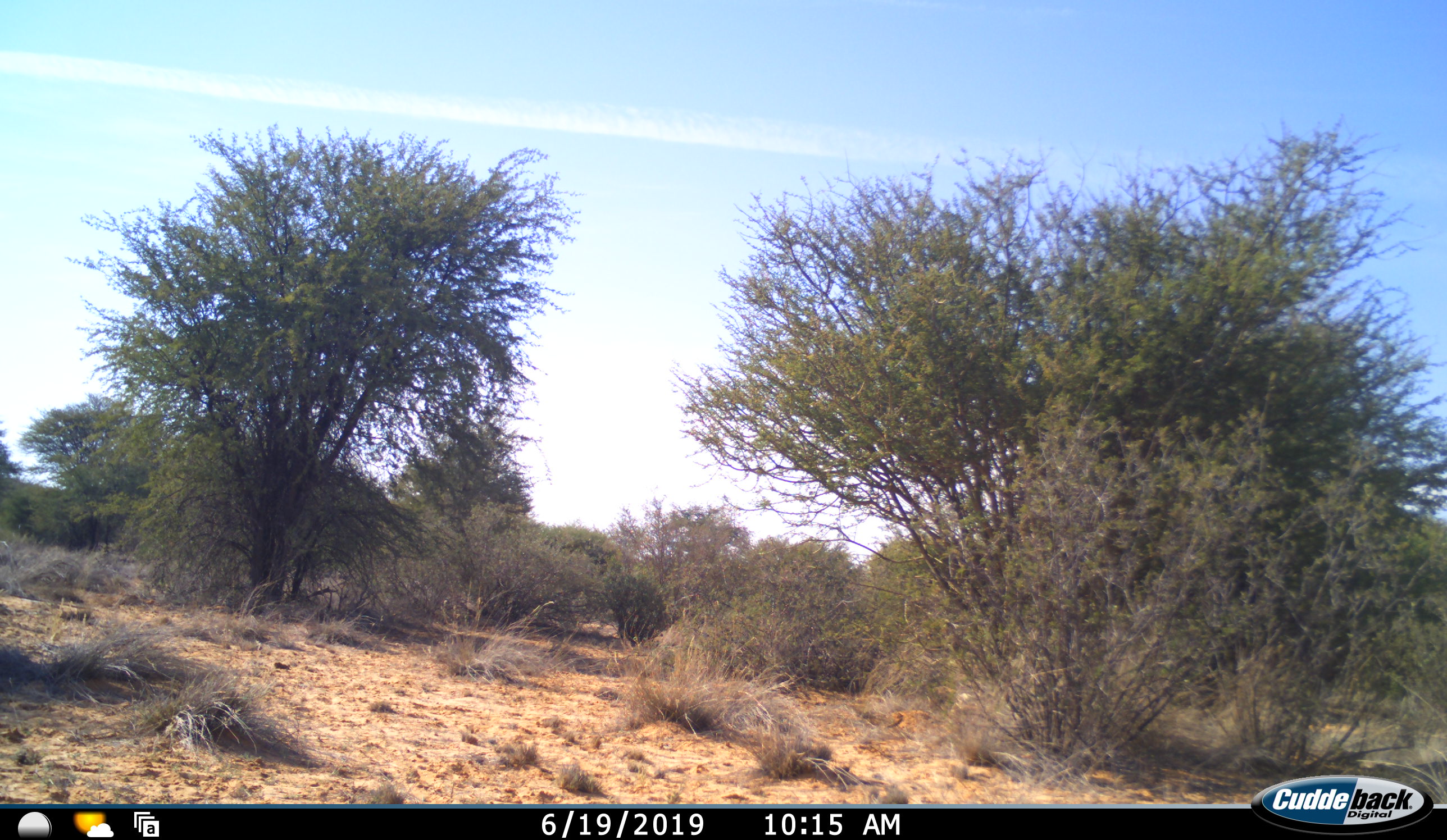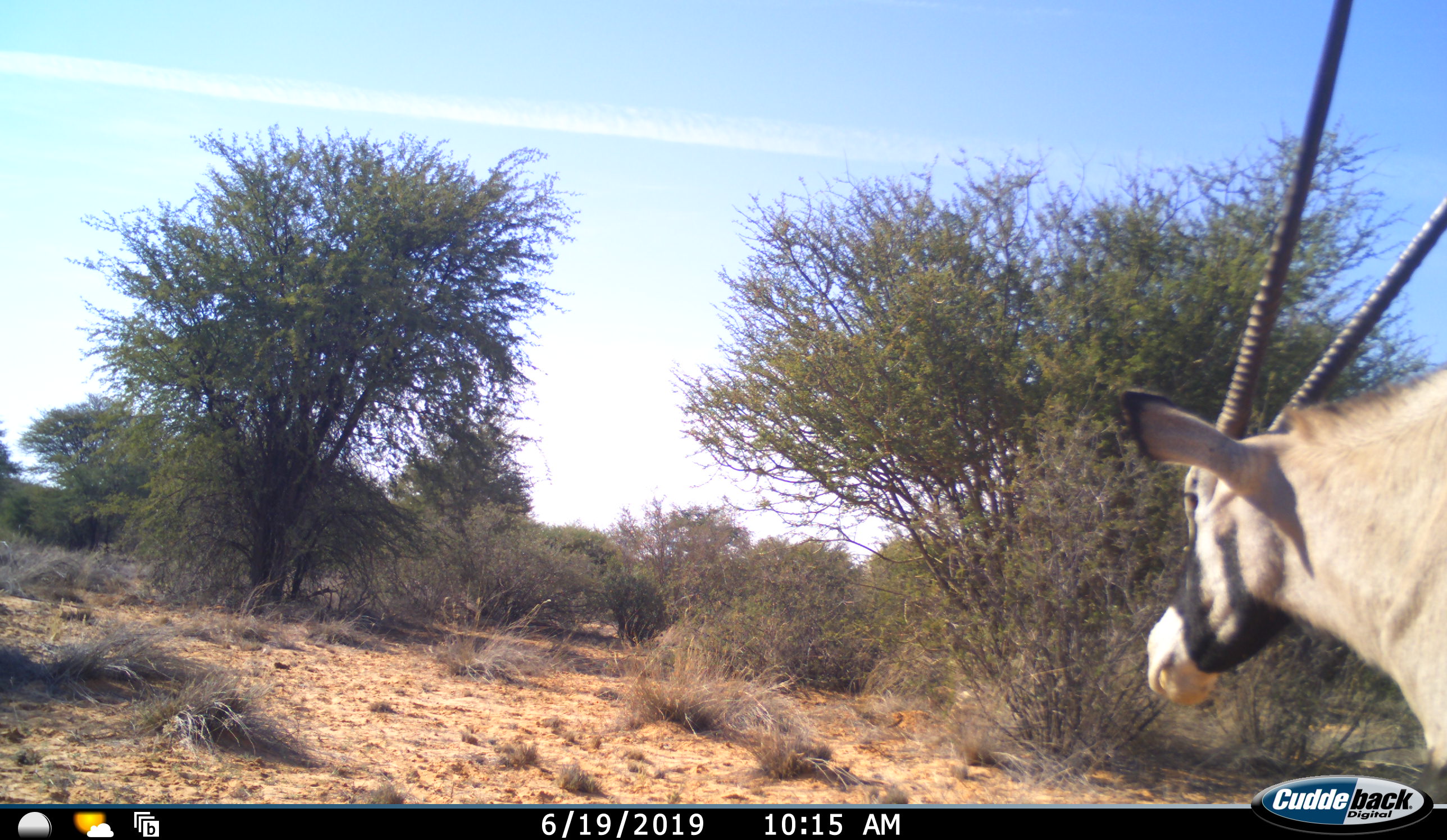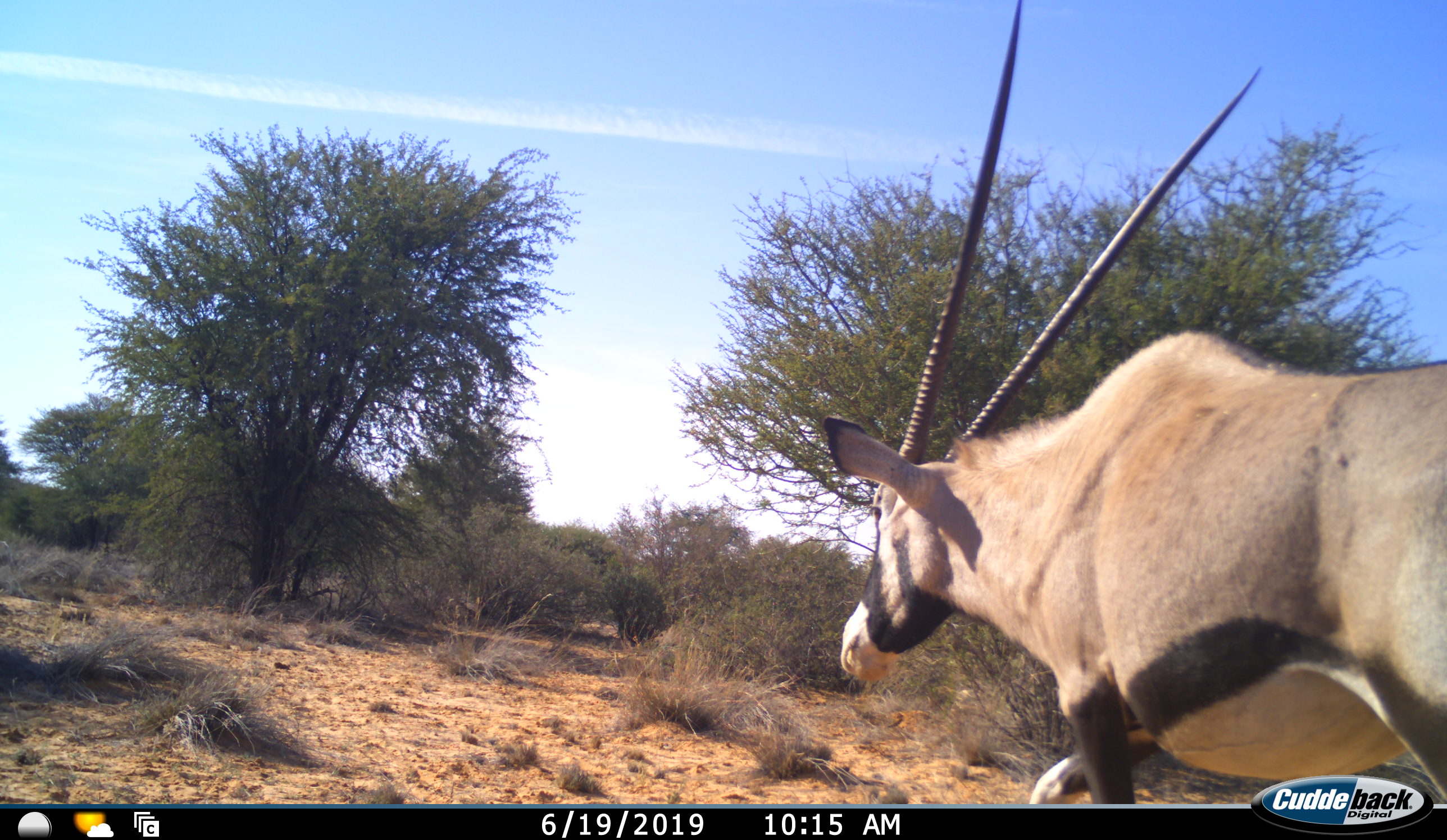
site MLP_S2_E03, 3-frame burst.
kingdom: Animalia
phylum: Chordata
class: Mammalia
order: Artiodactyla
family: Bovidae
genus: Oryx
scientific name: Oryx gazella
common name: gemsbok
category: oryx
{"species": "oryx (gemsbok) (Oryx gazella)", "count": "1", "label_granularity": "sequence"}